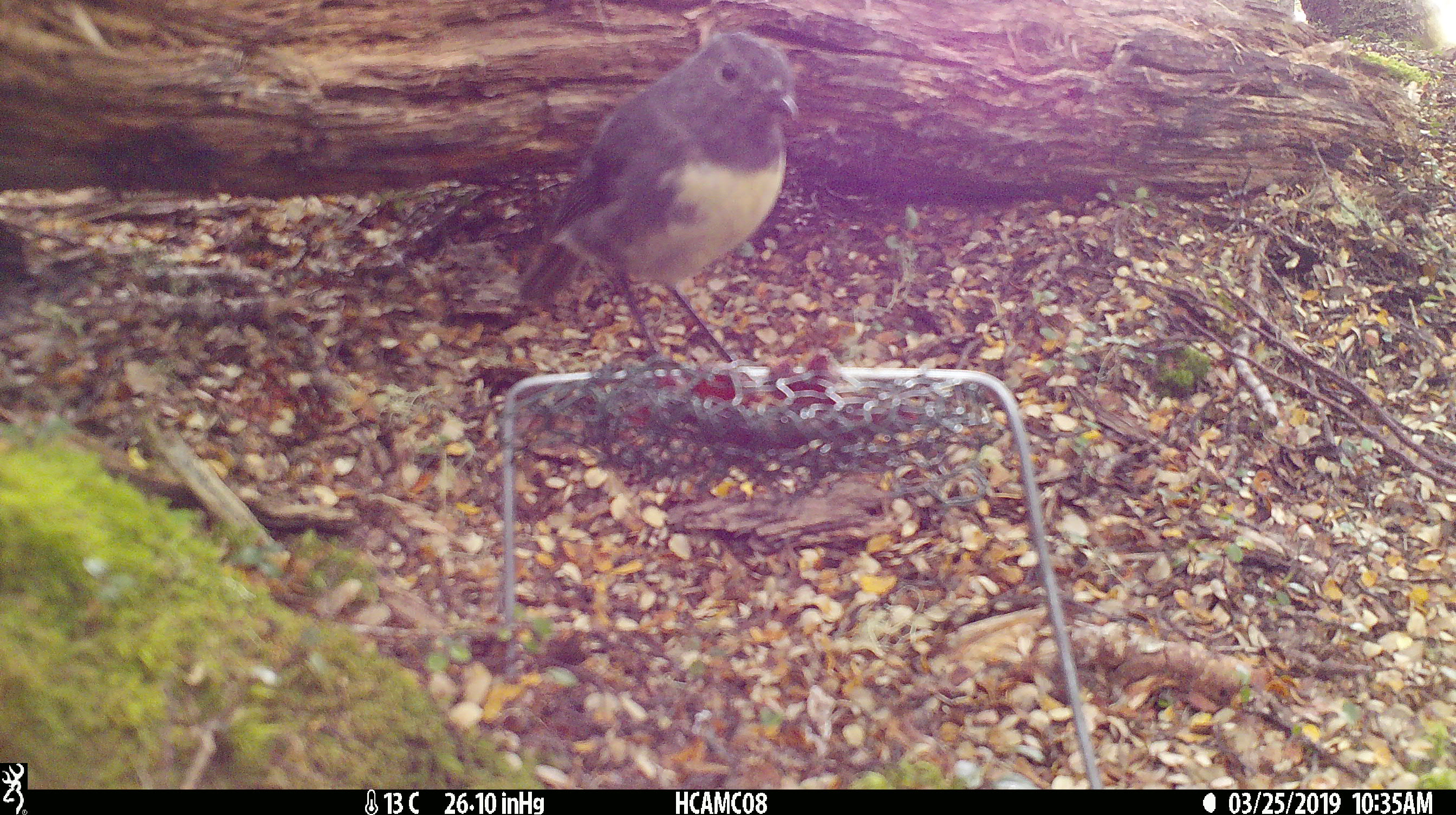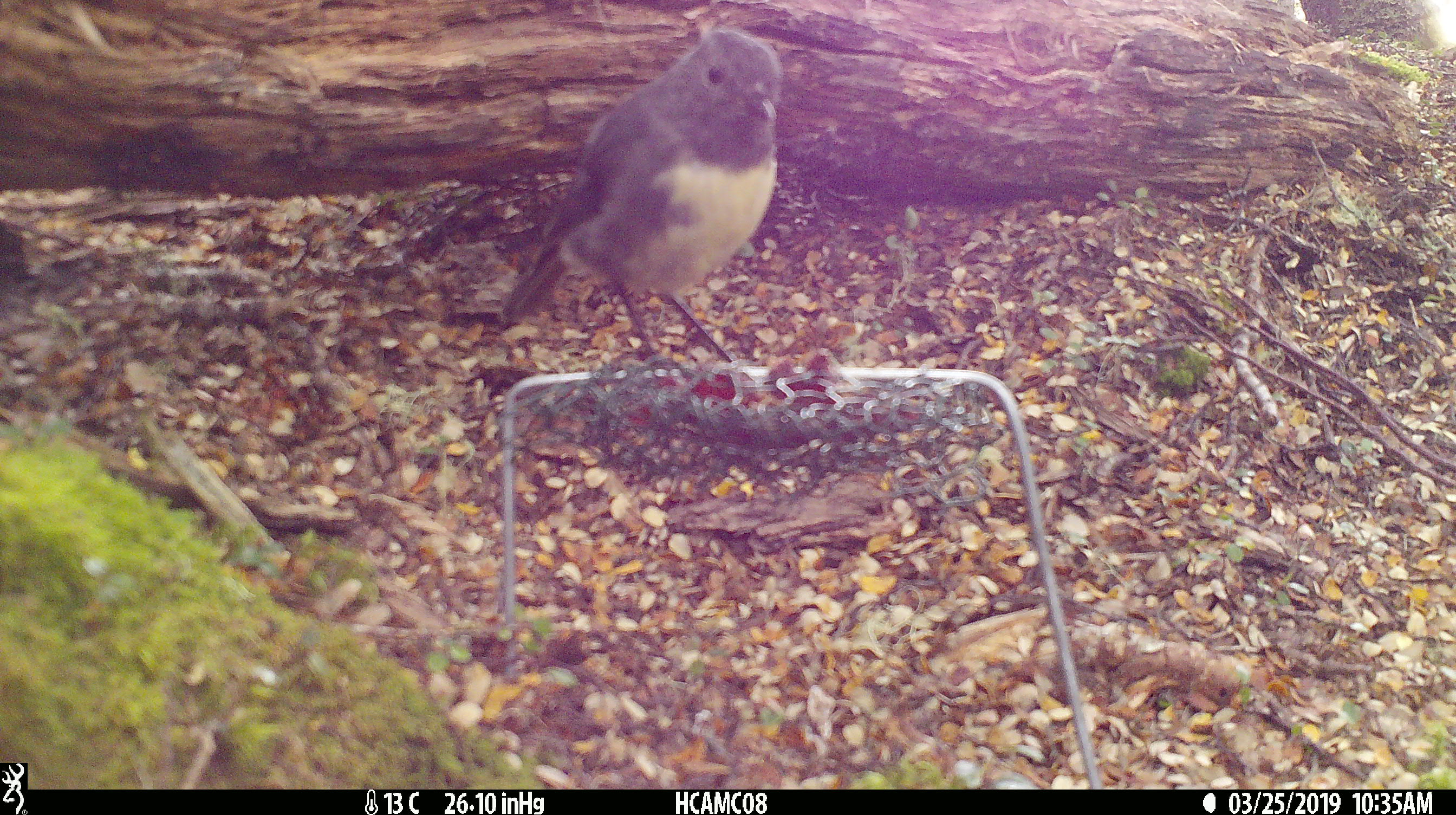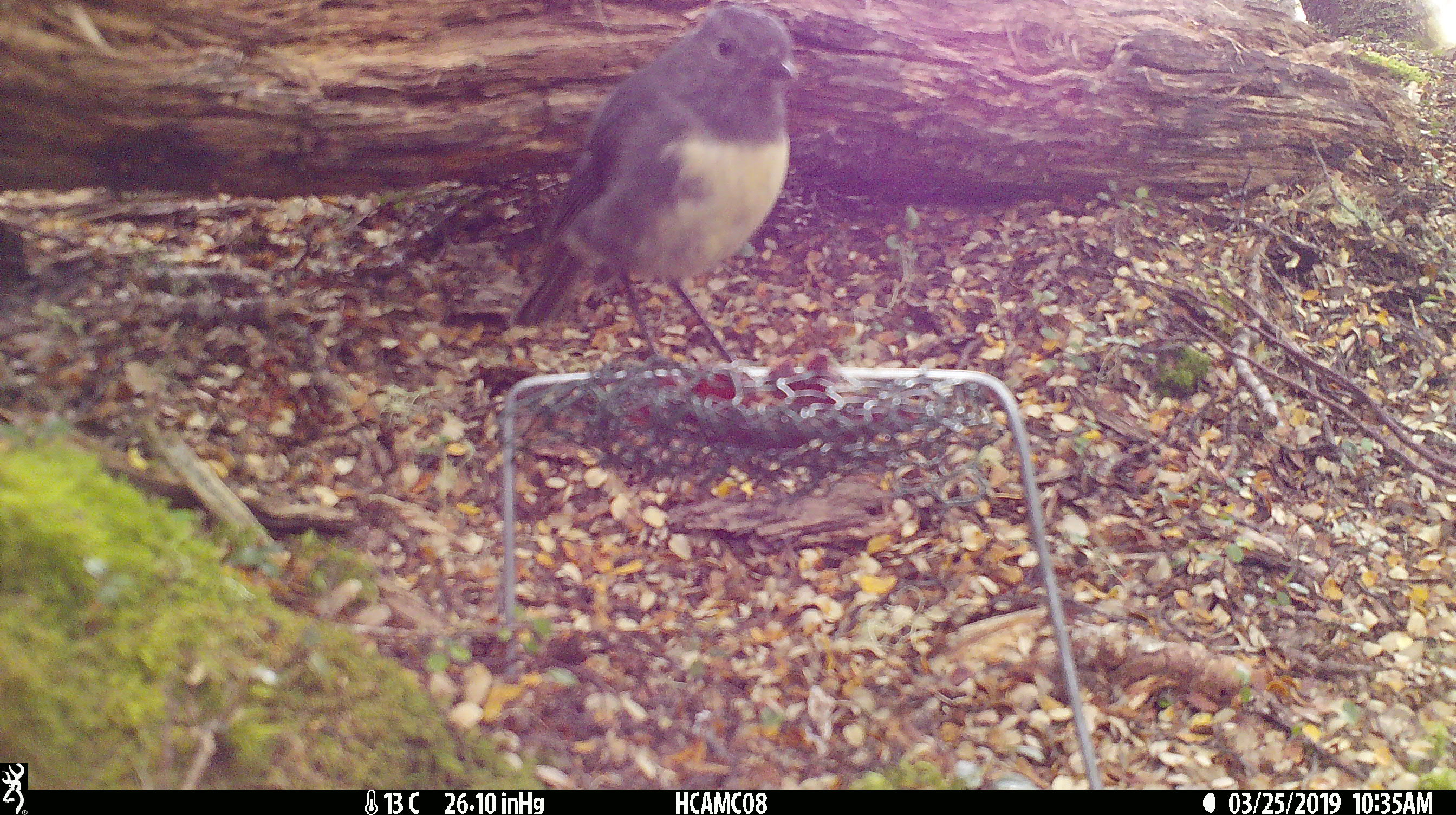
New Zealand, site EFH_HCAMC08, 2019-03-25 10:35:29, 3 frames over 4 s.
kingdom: Animalia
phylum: Chordata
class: Aves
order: Passeriformes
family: Petroicidae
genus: Petroica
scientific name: Petroica australis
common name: new zealand robin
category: robin